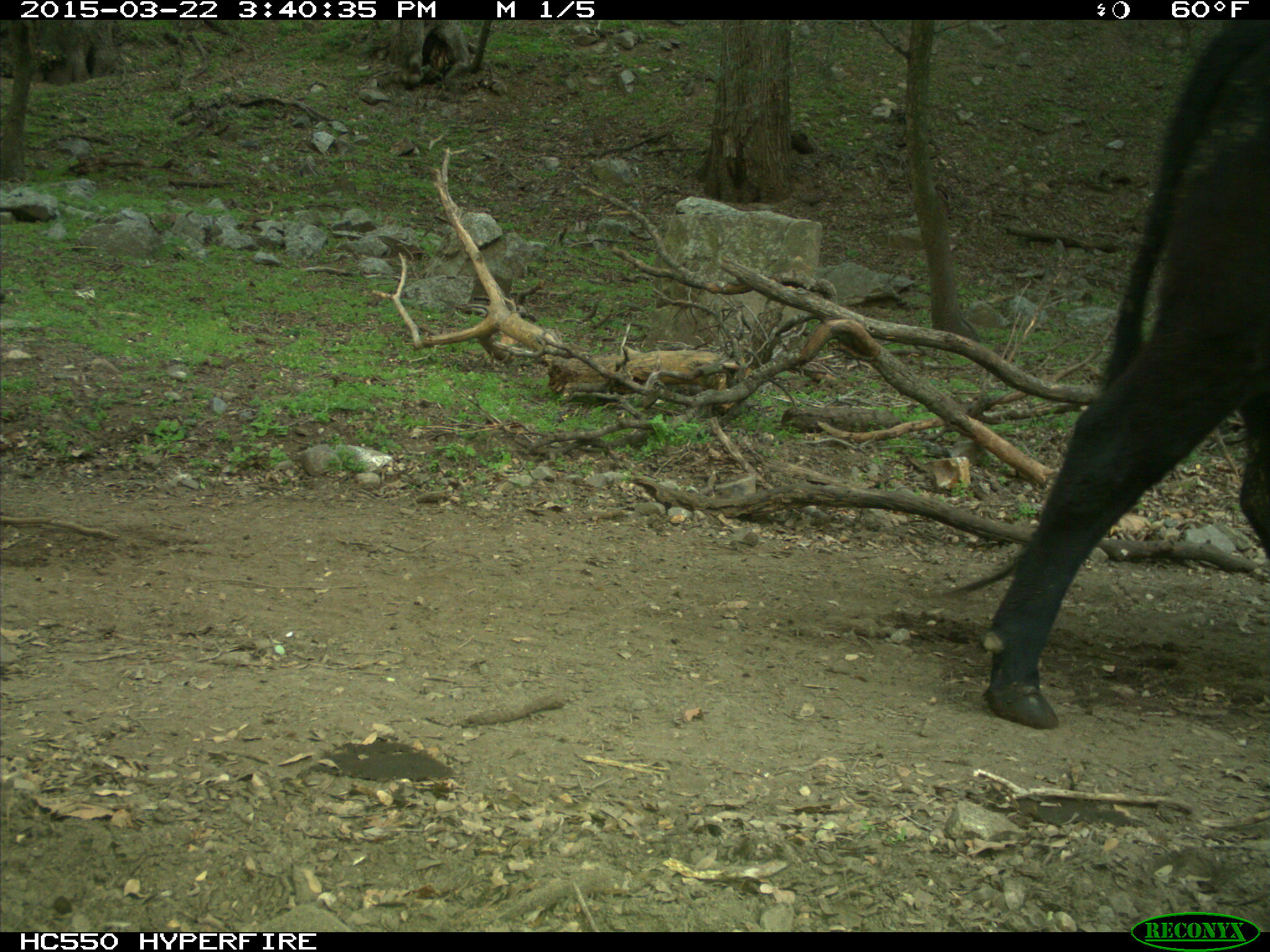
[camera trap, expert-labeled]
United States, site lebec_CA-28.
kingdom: Animalia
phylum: Chordata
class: Mammalia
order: Artiodactyla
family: Bovidae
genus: Bos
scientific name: Bos taurus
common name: domestic cow